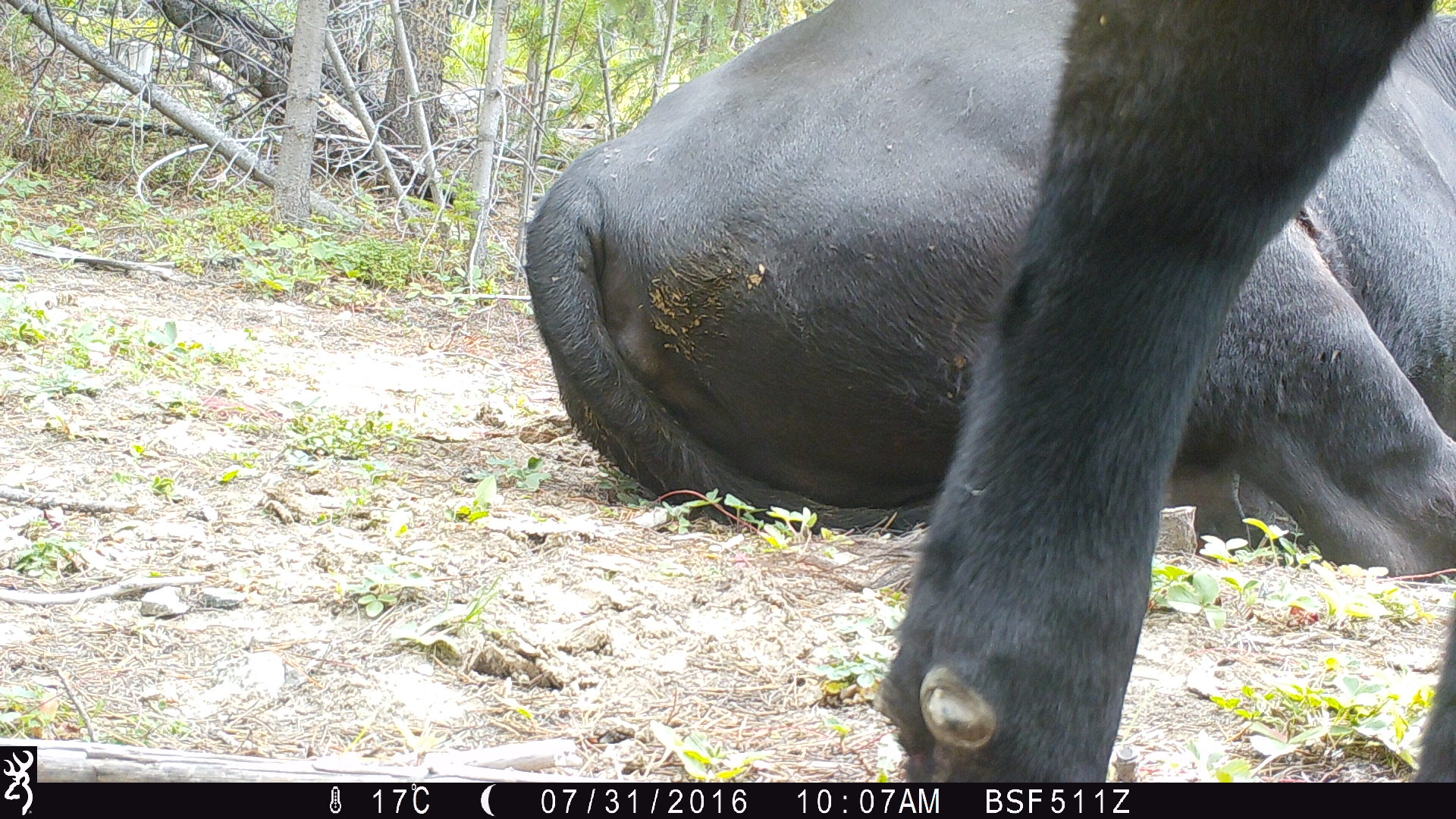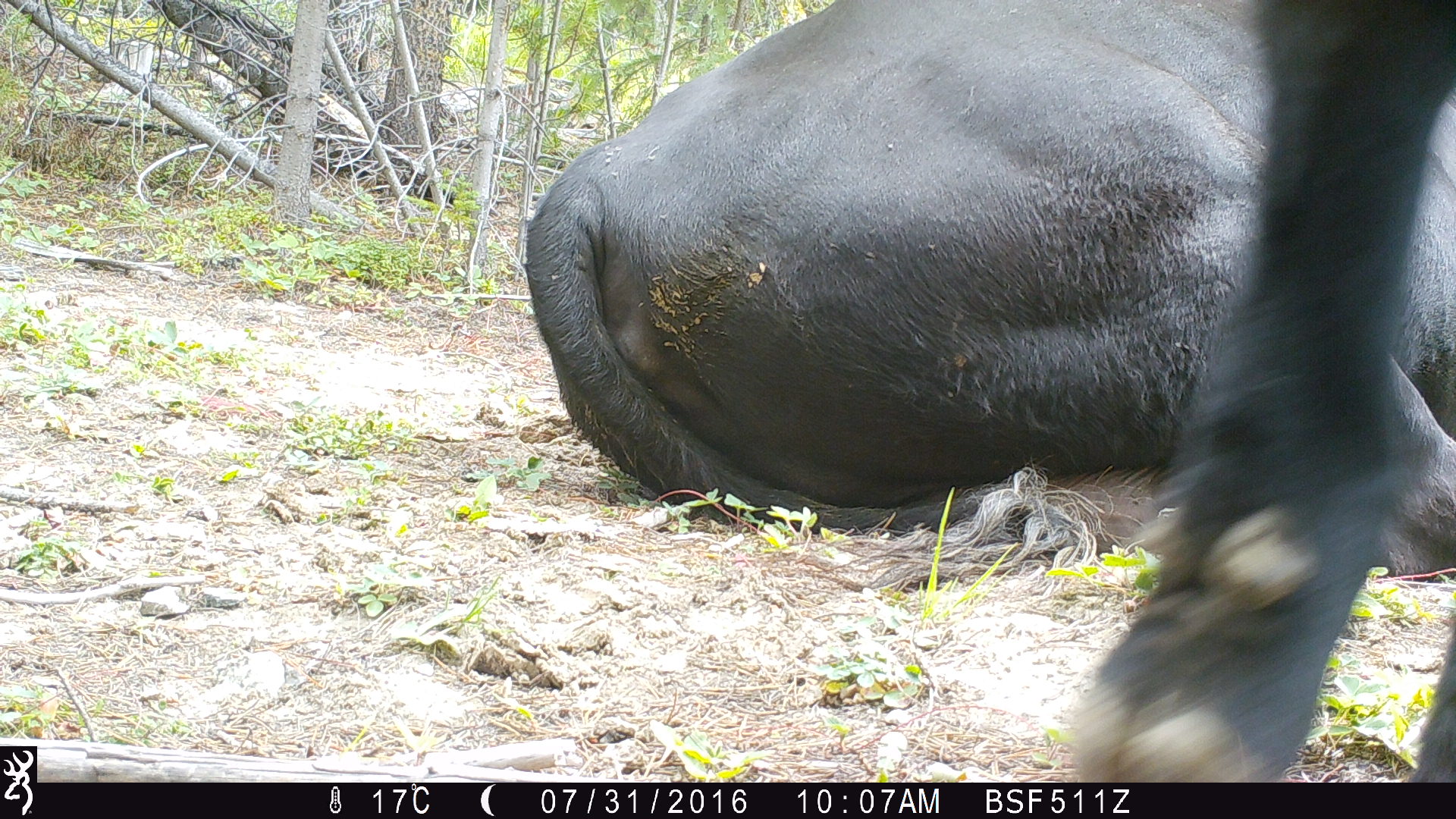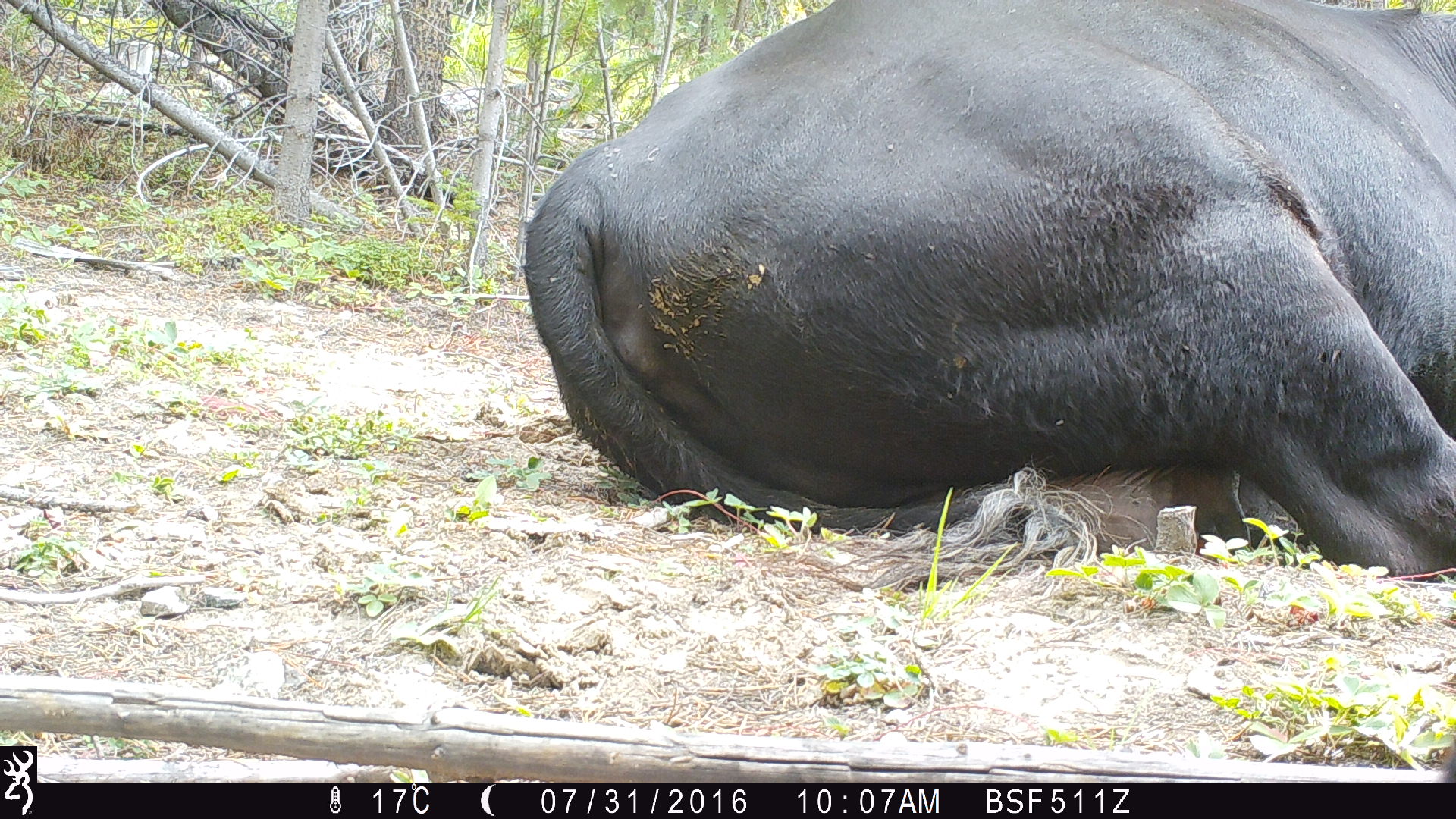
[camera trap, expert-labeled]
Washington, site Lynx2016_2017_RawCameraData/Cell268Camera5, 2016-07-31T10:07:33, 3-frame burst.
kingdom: Animalia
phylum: Chordata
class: Mammalia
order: Artiodactyla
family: Bovidae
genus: Bos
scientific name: Bos taurus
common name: domestic cattle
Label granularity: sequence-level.